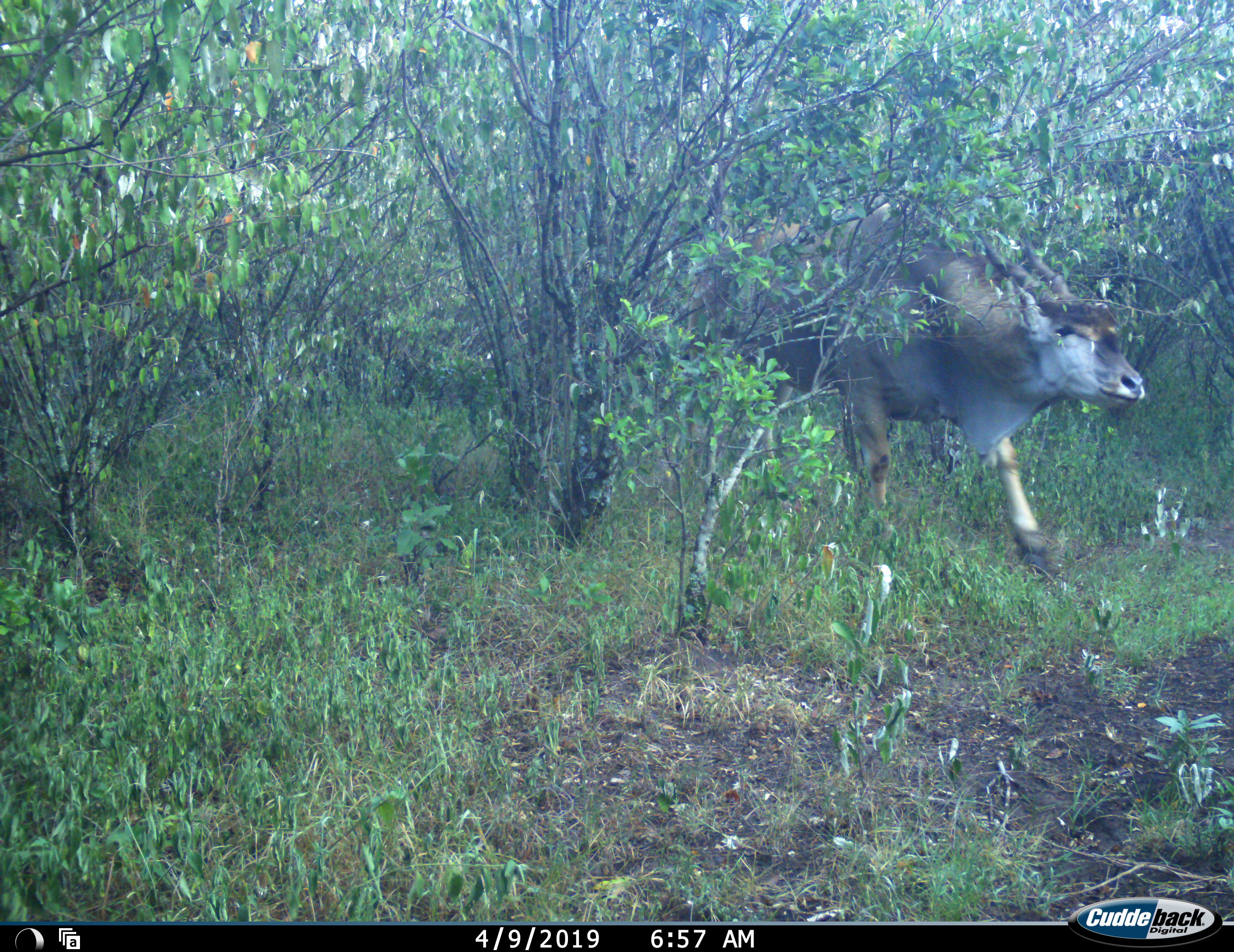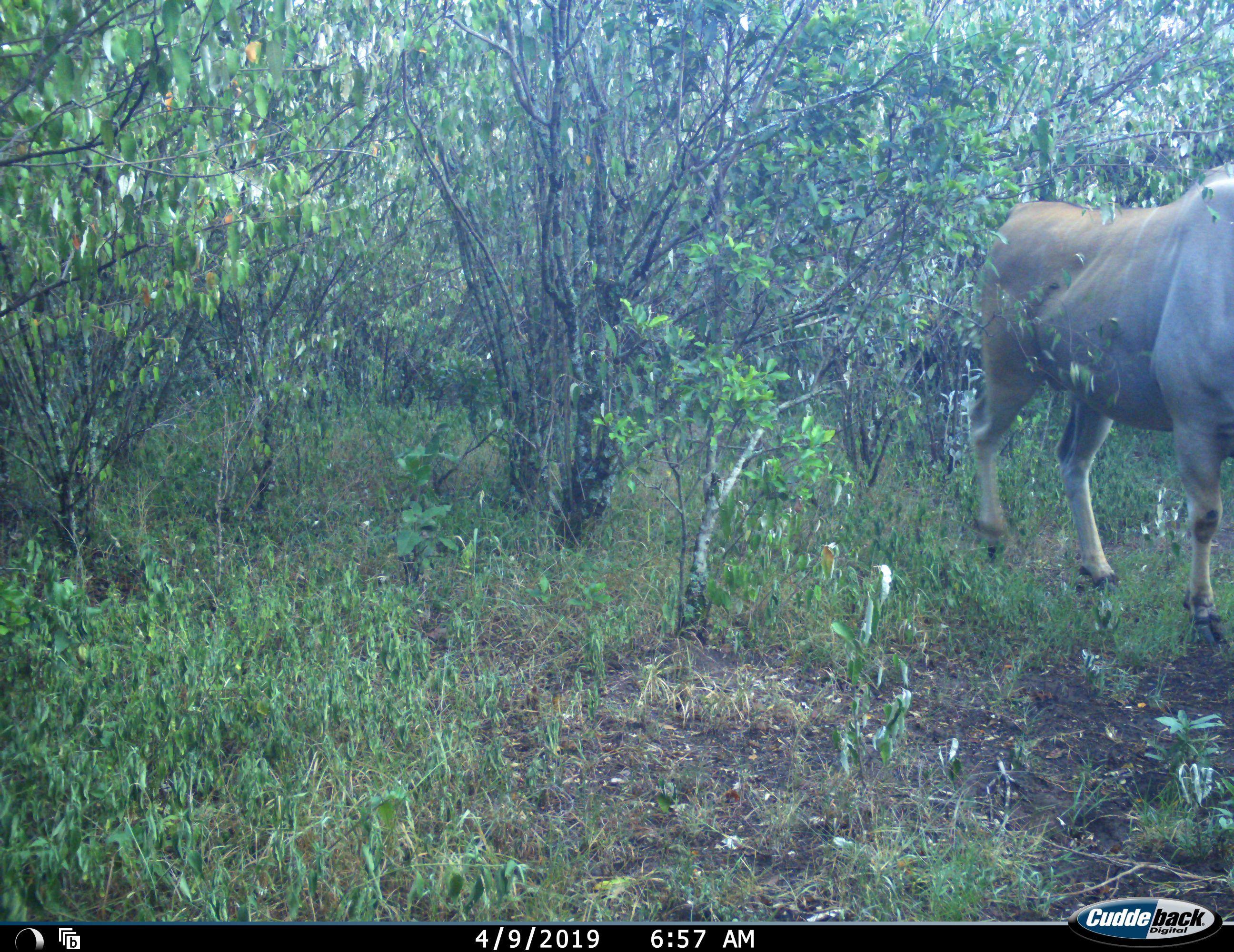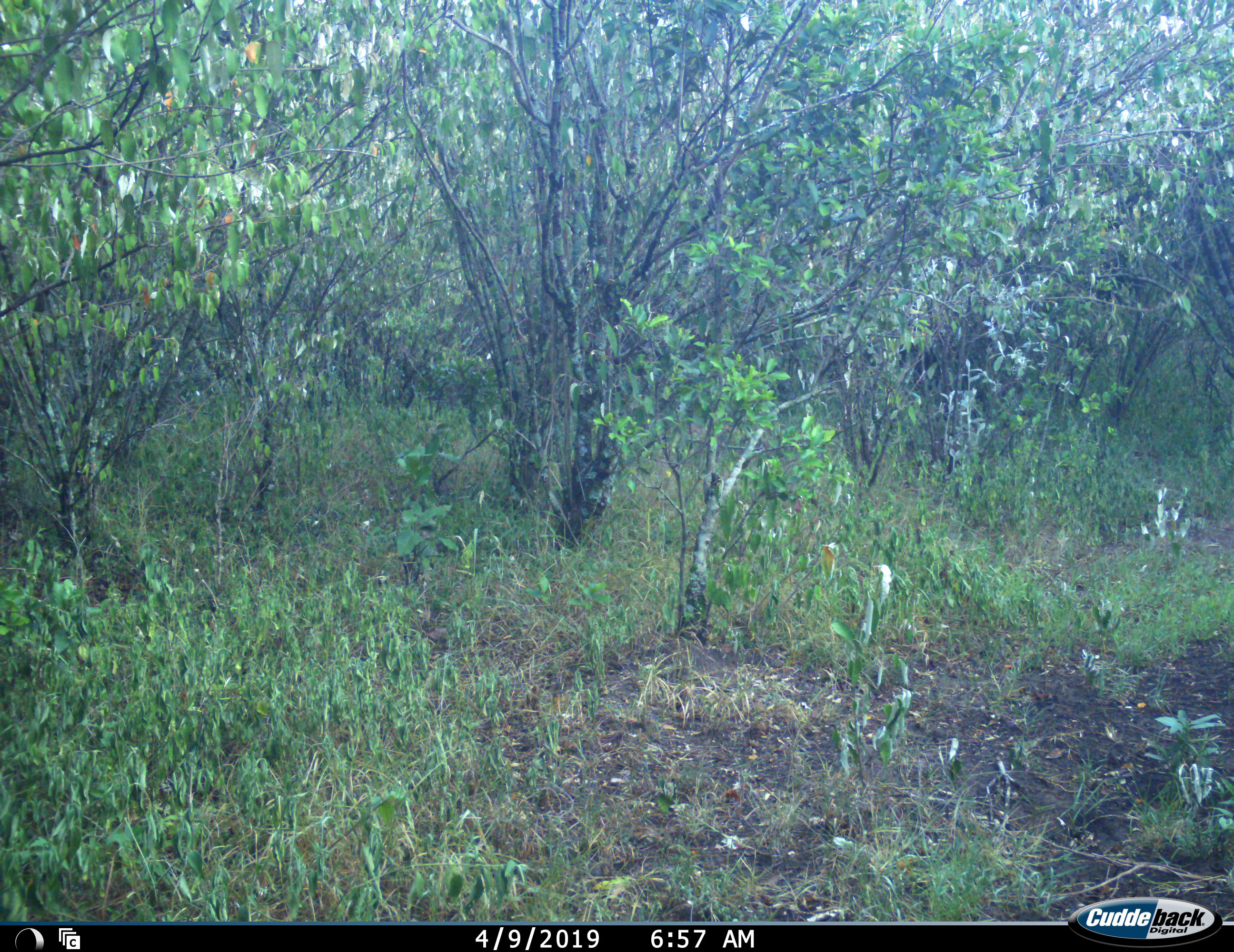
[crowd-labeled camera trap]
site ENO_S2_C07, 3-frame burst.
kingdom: Animalia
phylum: Chordata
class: Mammalia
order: Artiodactyla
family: Bovidae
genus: Tragelaphus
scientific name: Tragelaphus oryx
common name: eland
Eland (Tragelaphus oryx), count 1. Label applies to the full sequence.